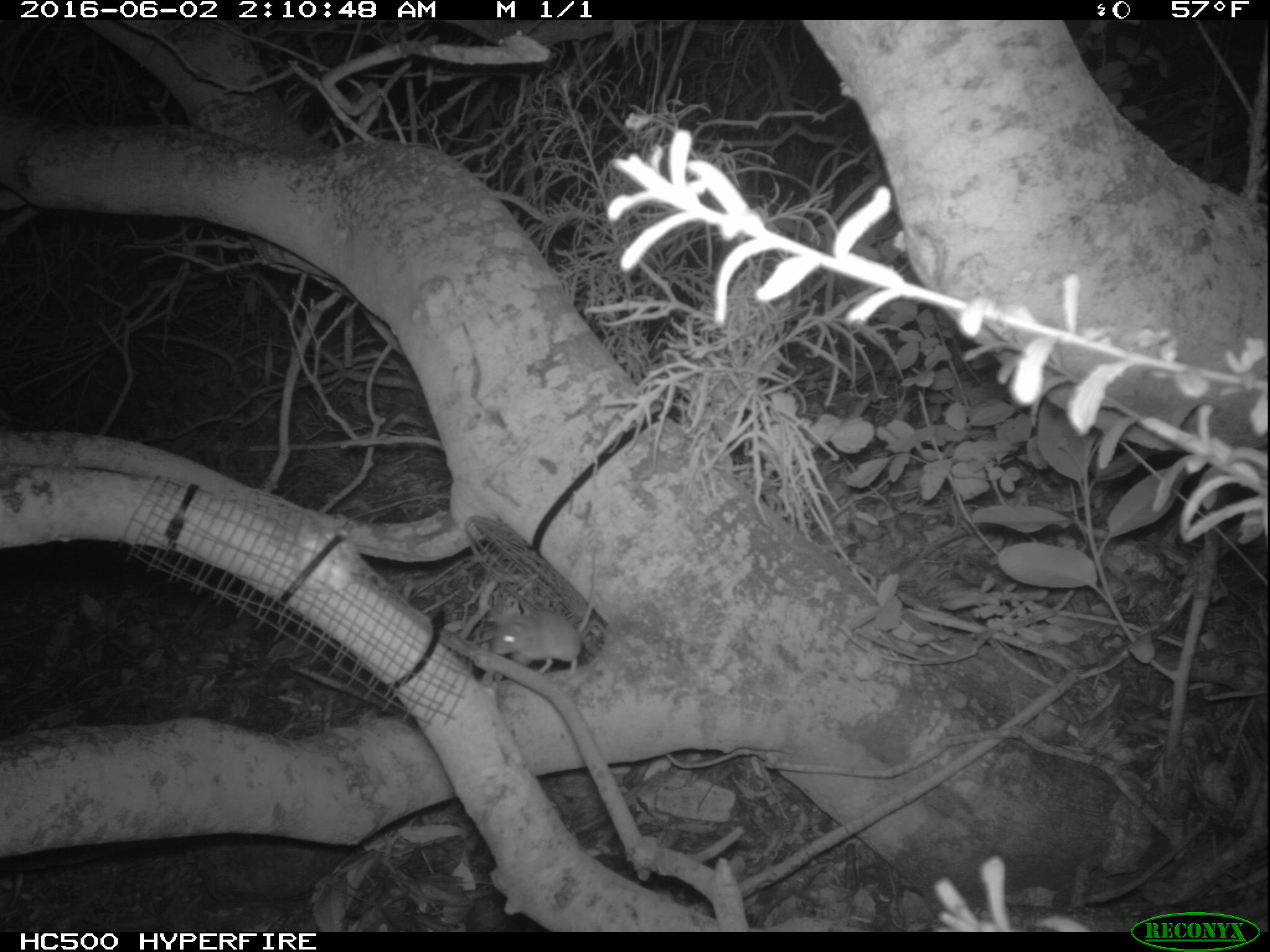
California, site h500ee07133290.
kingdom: Animalia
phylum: Chordata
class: Mammalia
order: Rodentia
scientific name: Rodentia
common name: rodent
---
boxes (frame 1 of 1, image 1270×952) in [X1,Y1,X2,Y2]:
rodent: [491,534,598,676]